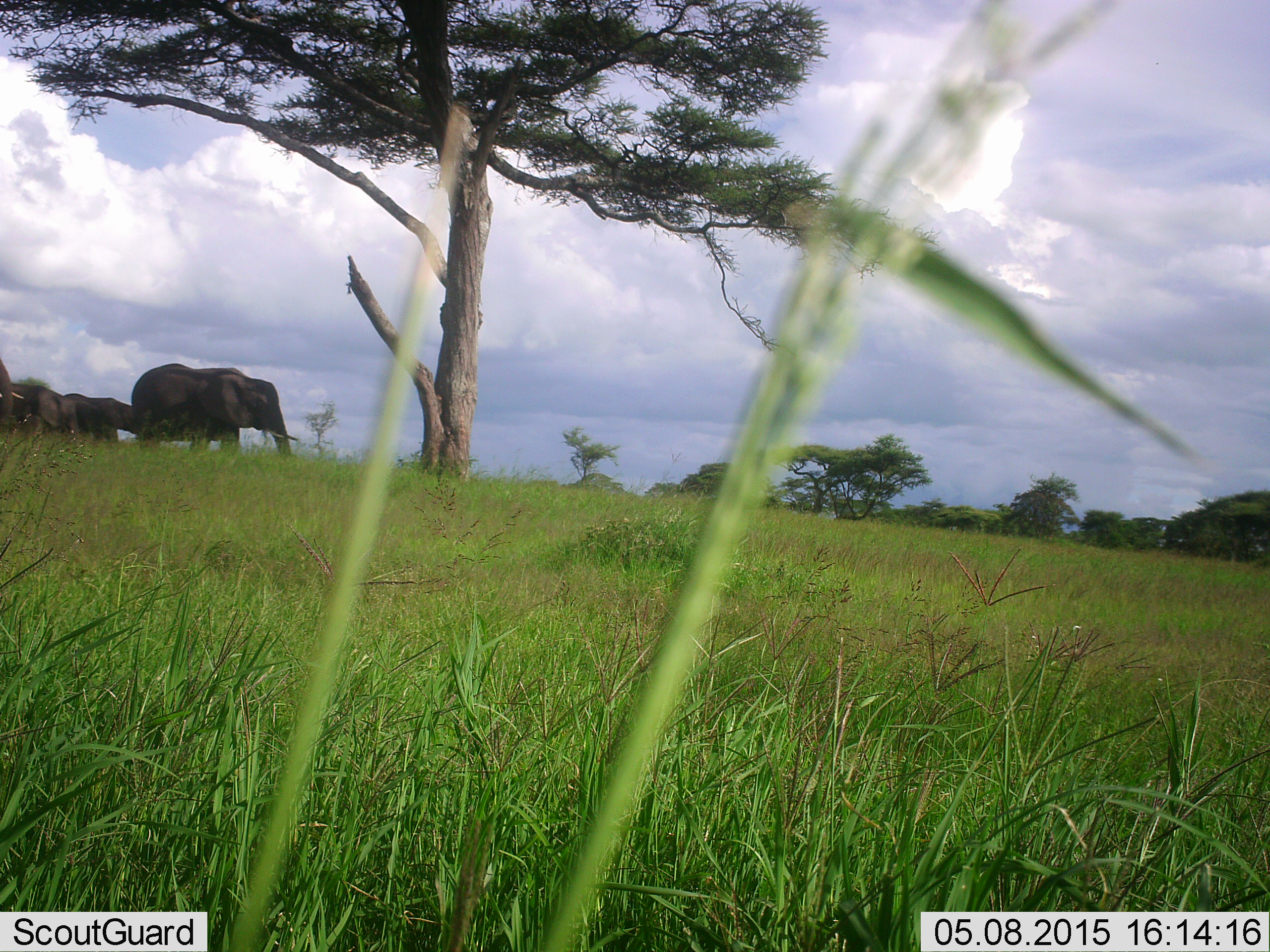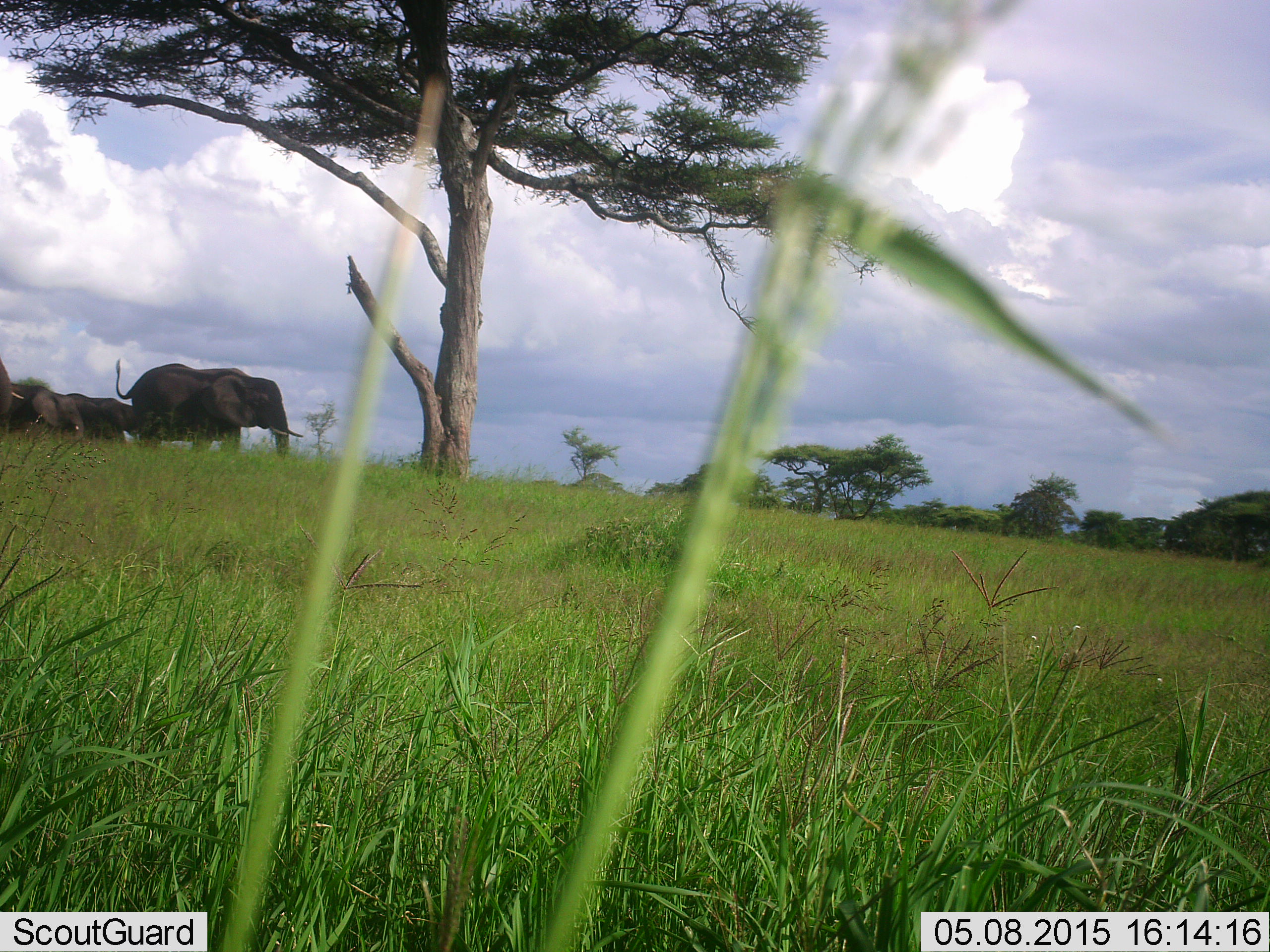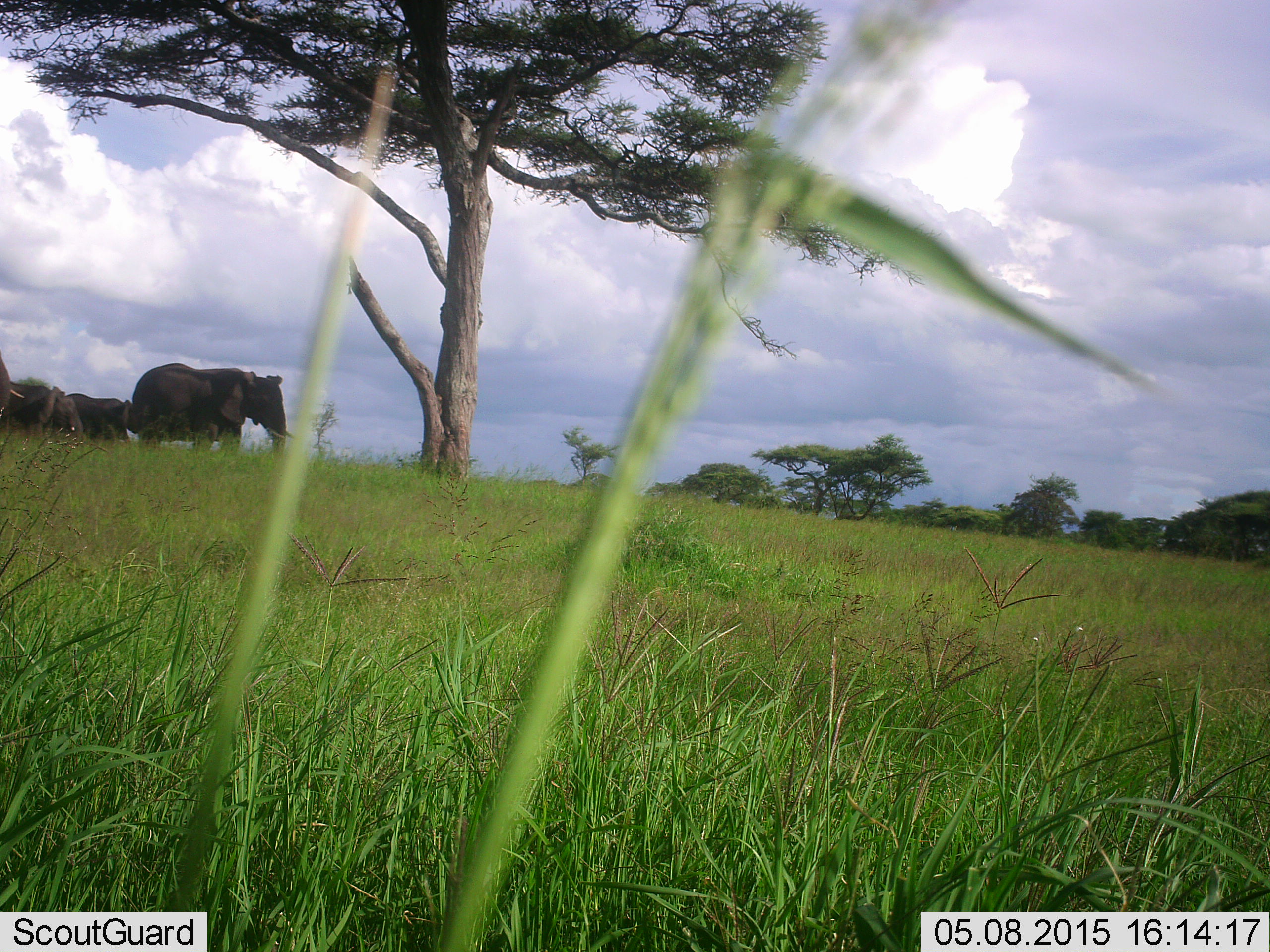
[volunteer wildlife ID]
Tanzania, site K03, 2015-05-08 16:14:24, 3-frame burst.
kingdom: Animalia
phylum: Chordata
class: Mammalia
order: Proboscidea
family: Elephantidae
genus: Loxodonta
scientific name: Loxodonta africana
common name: african bush elephant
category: elephant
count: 4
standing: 70%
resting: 10%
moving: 20%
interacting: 0%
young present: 0%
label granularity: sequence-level